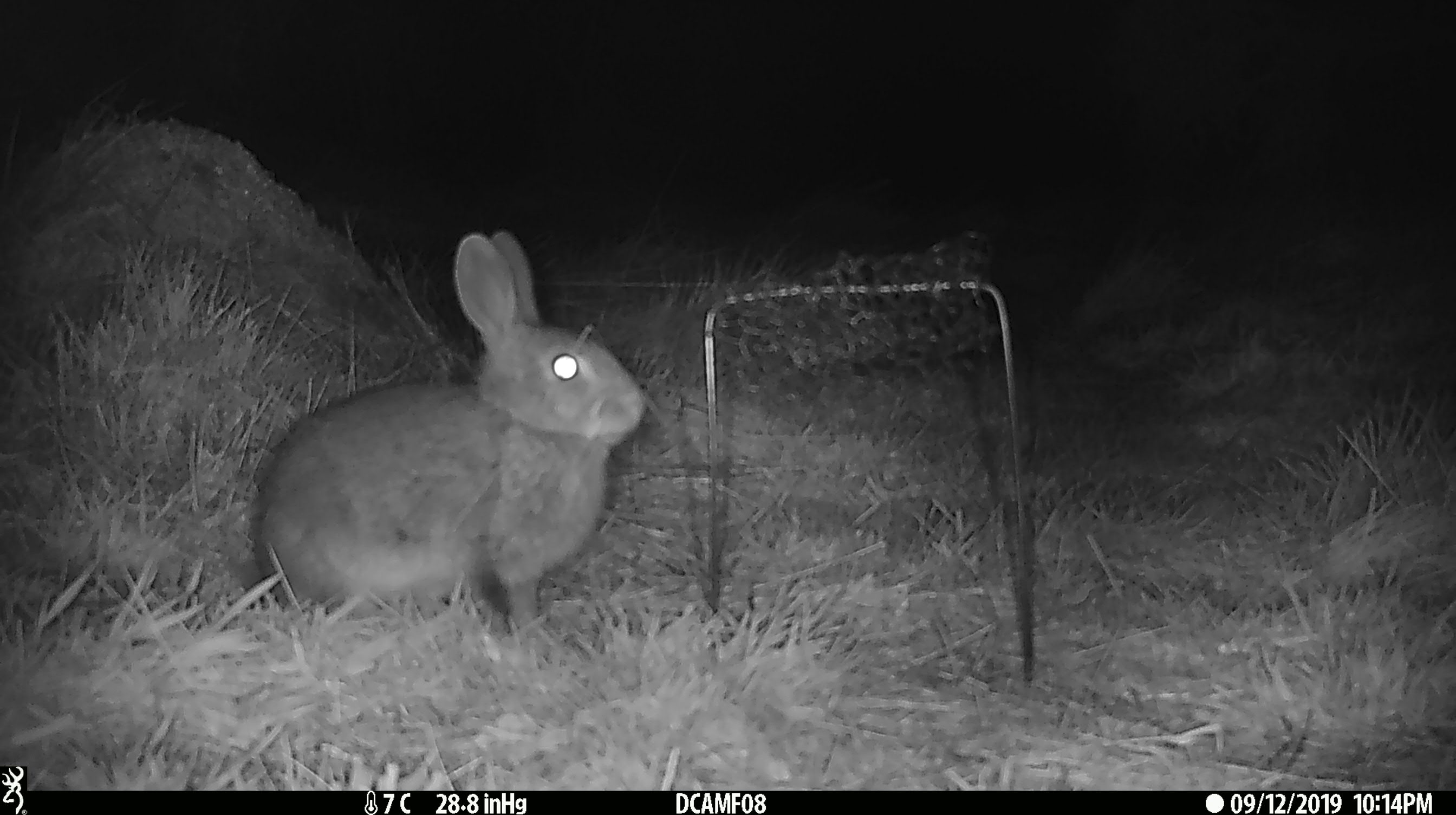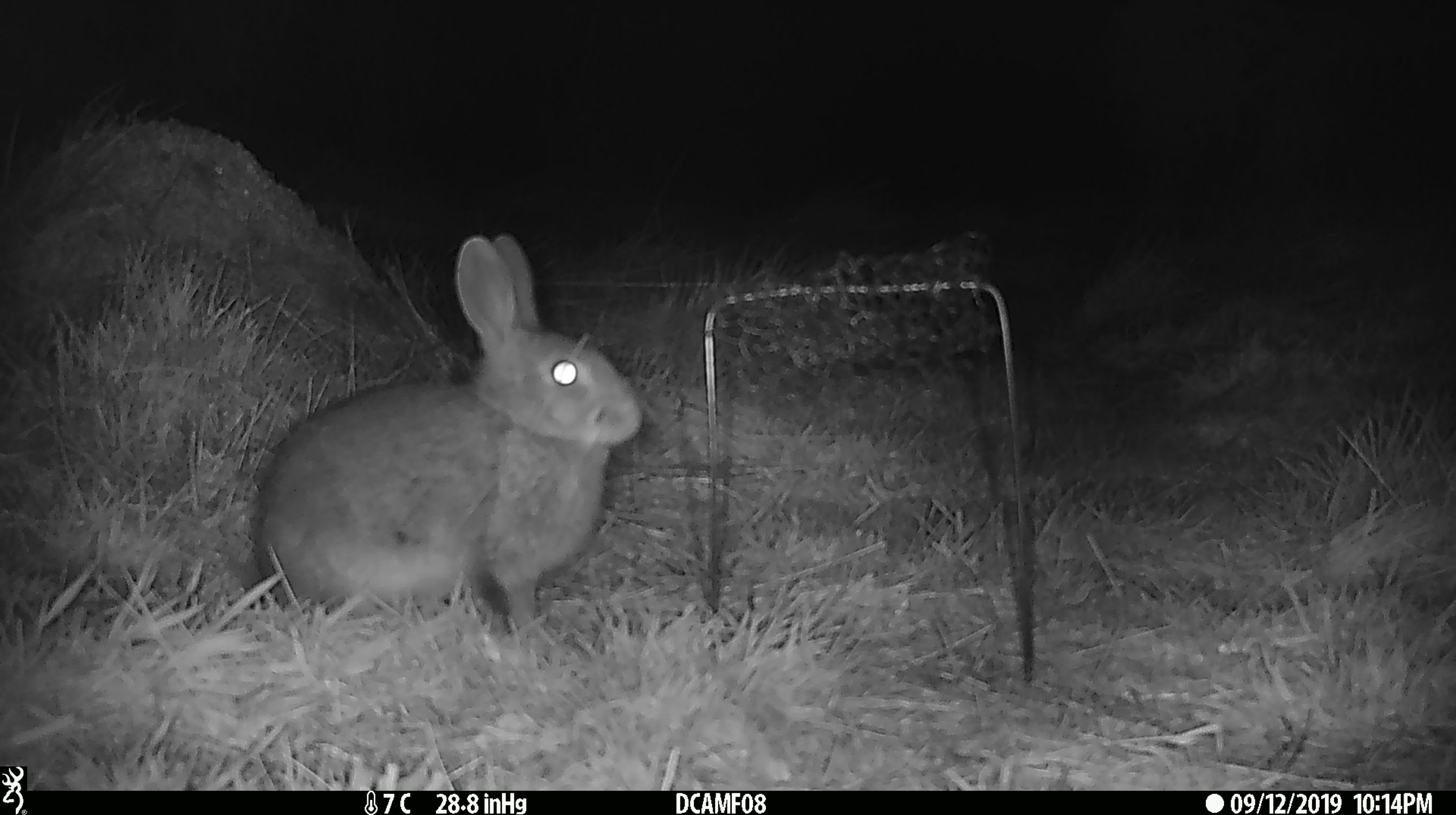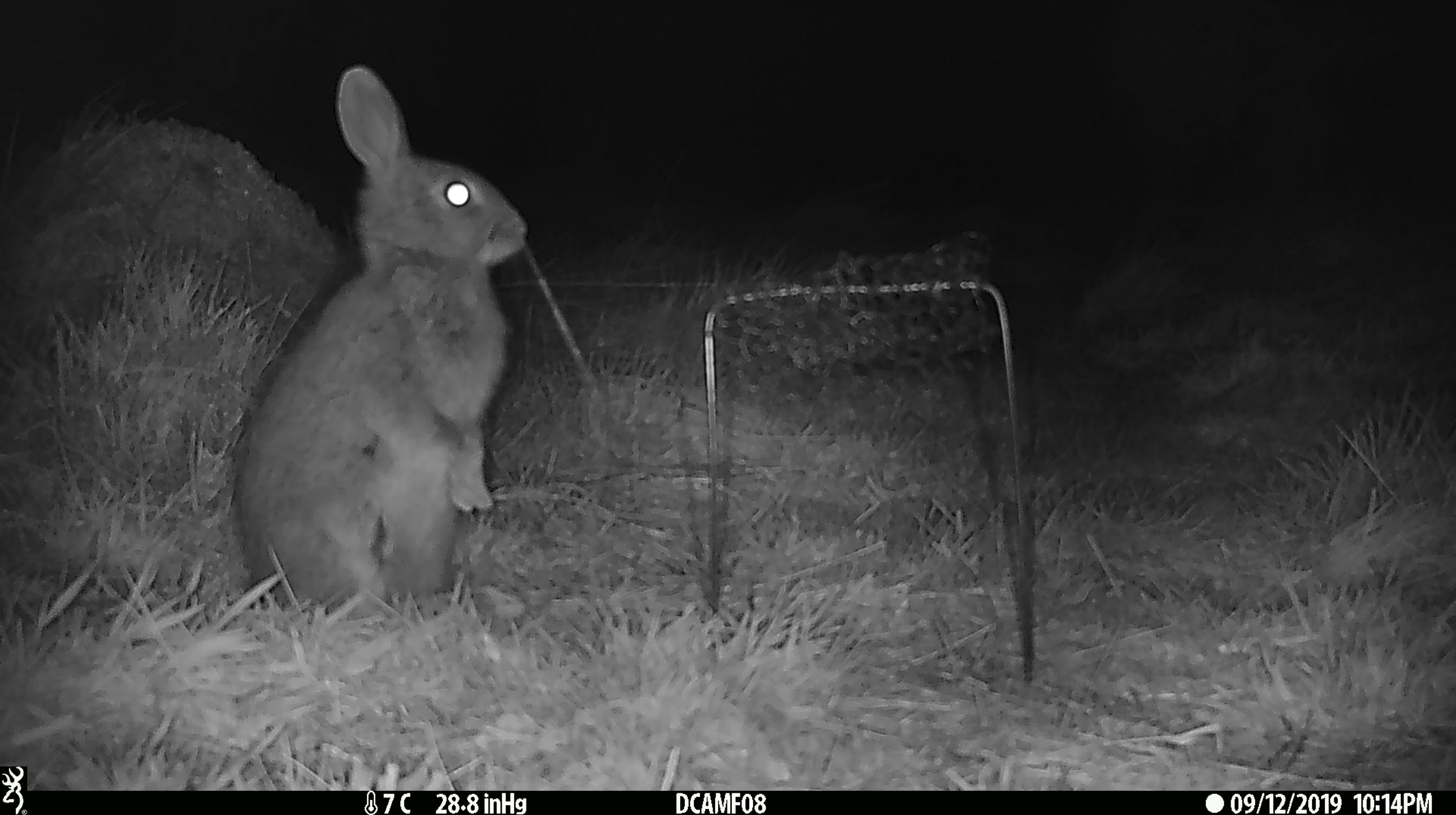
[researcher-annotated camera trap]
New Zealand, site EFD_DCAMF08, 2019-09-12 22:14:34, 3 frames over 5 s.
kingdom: Animalia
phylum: Chordata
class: Mammalia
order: Lagomorpha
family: Leporidae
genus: Oryctolagus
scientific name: Oryctolagus cuniculus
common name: european rabbit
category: rabbit